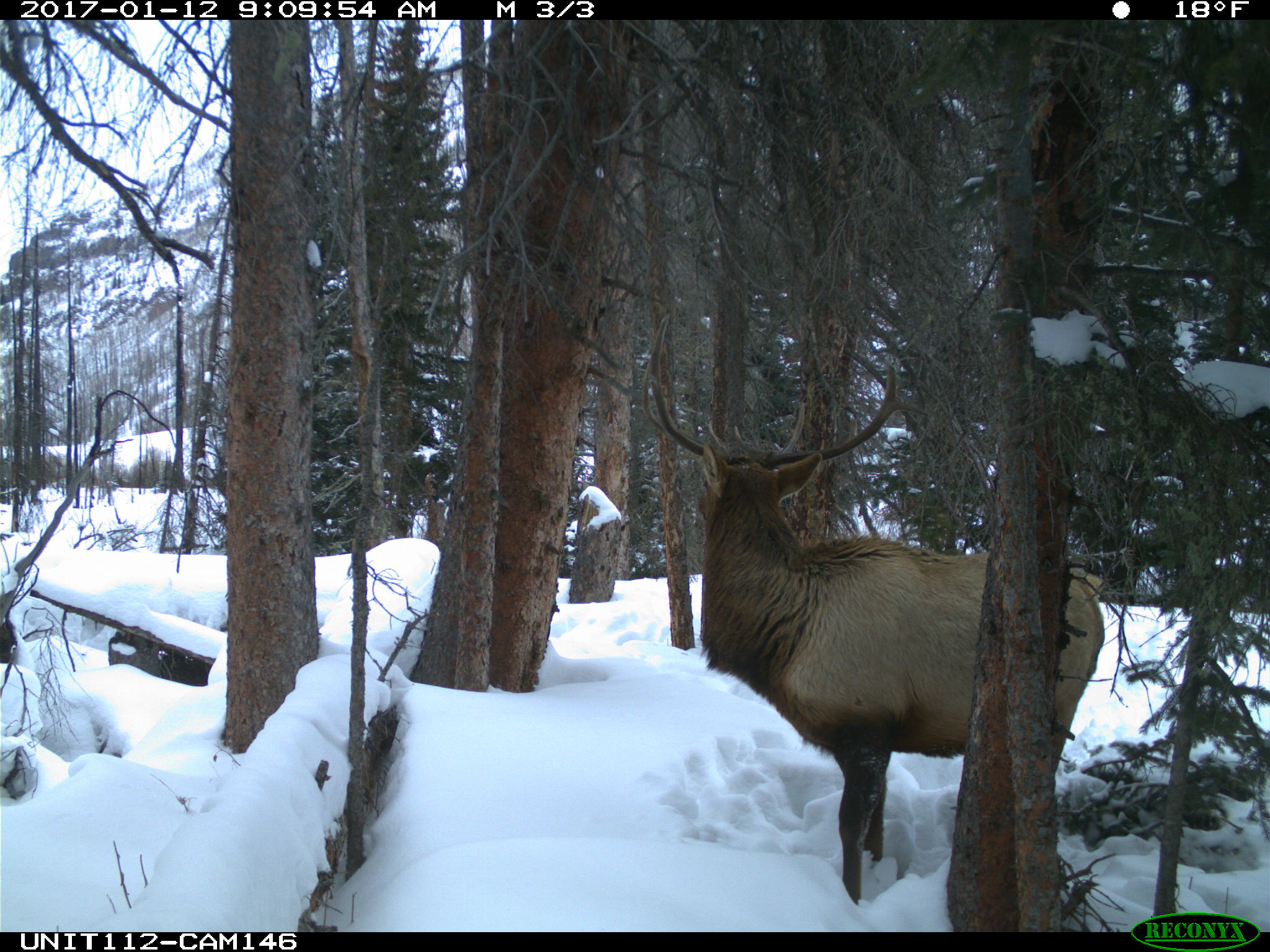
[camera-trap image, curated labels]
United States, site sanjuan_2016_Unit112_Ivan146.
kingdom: Animalia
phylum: Chordata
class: Mammalia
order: Artiodactyla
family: Cervidae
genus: Cervus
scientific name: Cervus elaphus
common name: red deer